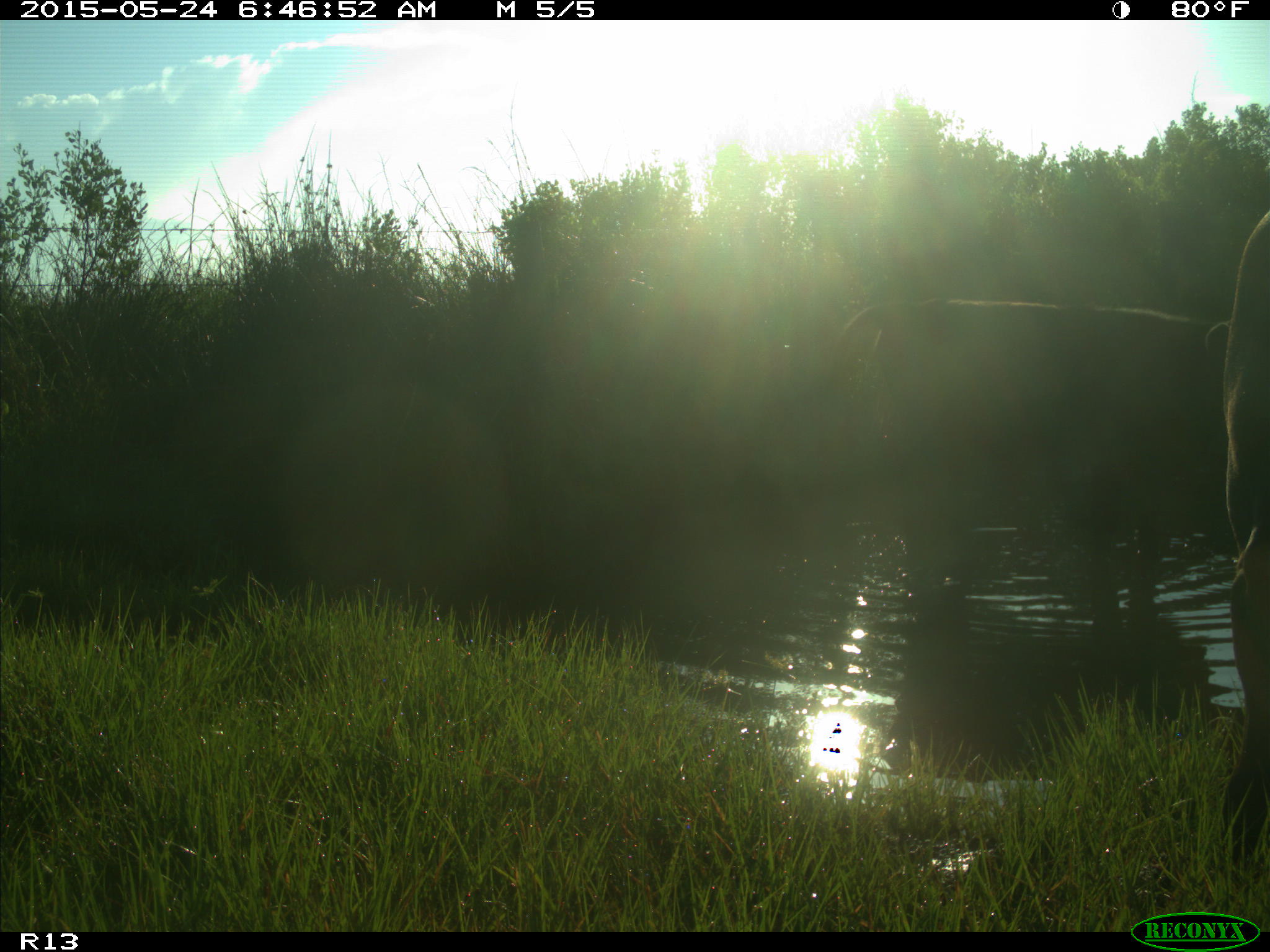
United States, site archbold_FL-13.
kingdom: Animalia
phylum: Chordata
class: Mammalia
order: Artiodactyla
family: Bovidae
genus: Bos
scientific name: Bos taurus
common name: domestic cow